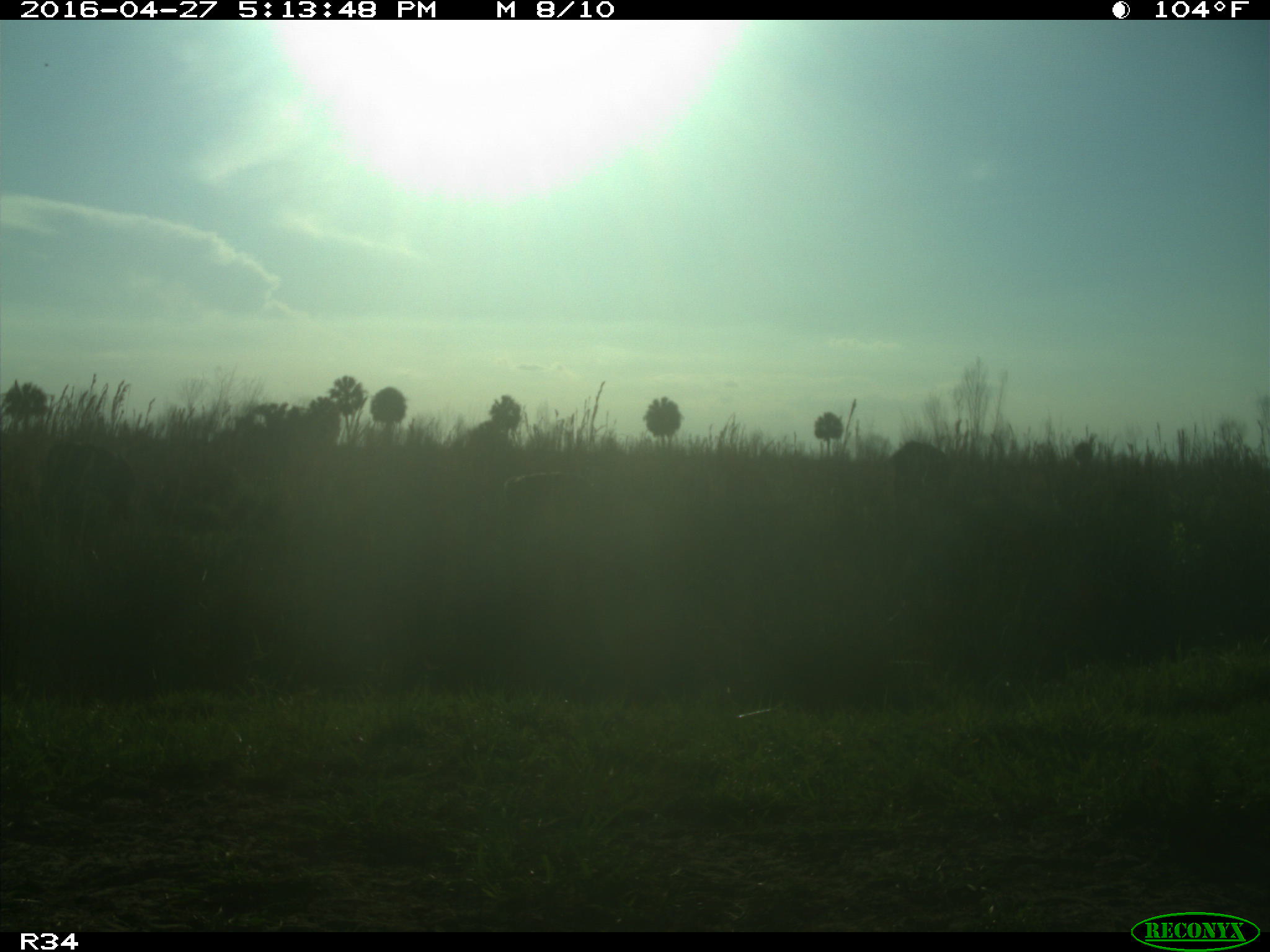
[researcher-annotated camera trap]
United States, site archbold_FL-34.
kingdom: Animalia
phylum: Chordata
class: Mammalia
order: Artiodactyla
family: Bovidae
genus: Bos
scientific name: Bos taurus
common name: domestic cow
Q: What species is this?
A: Bos taurus (domestic cow).